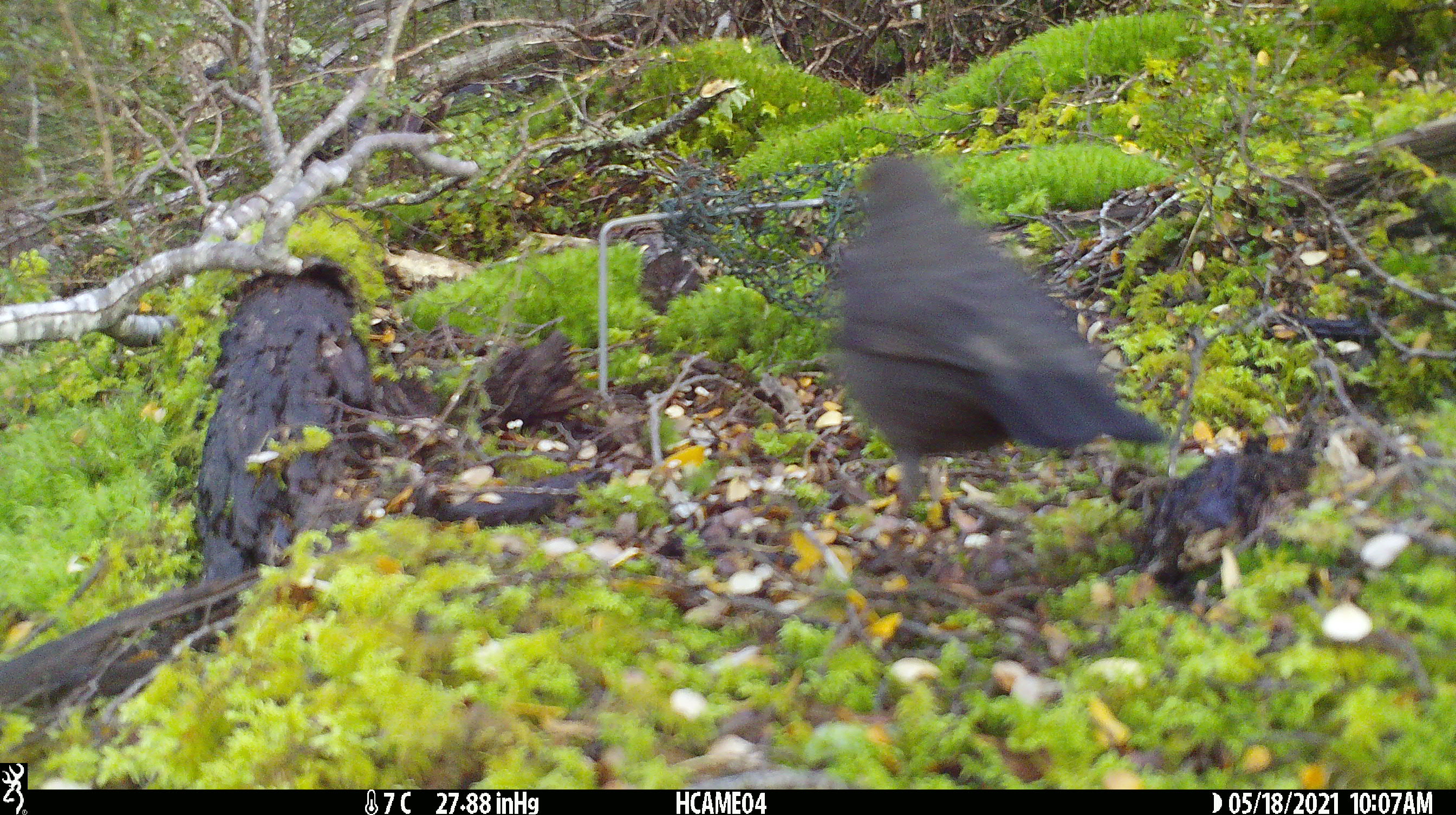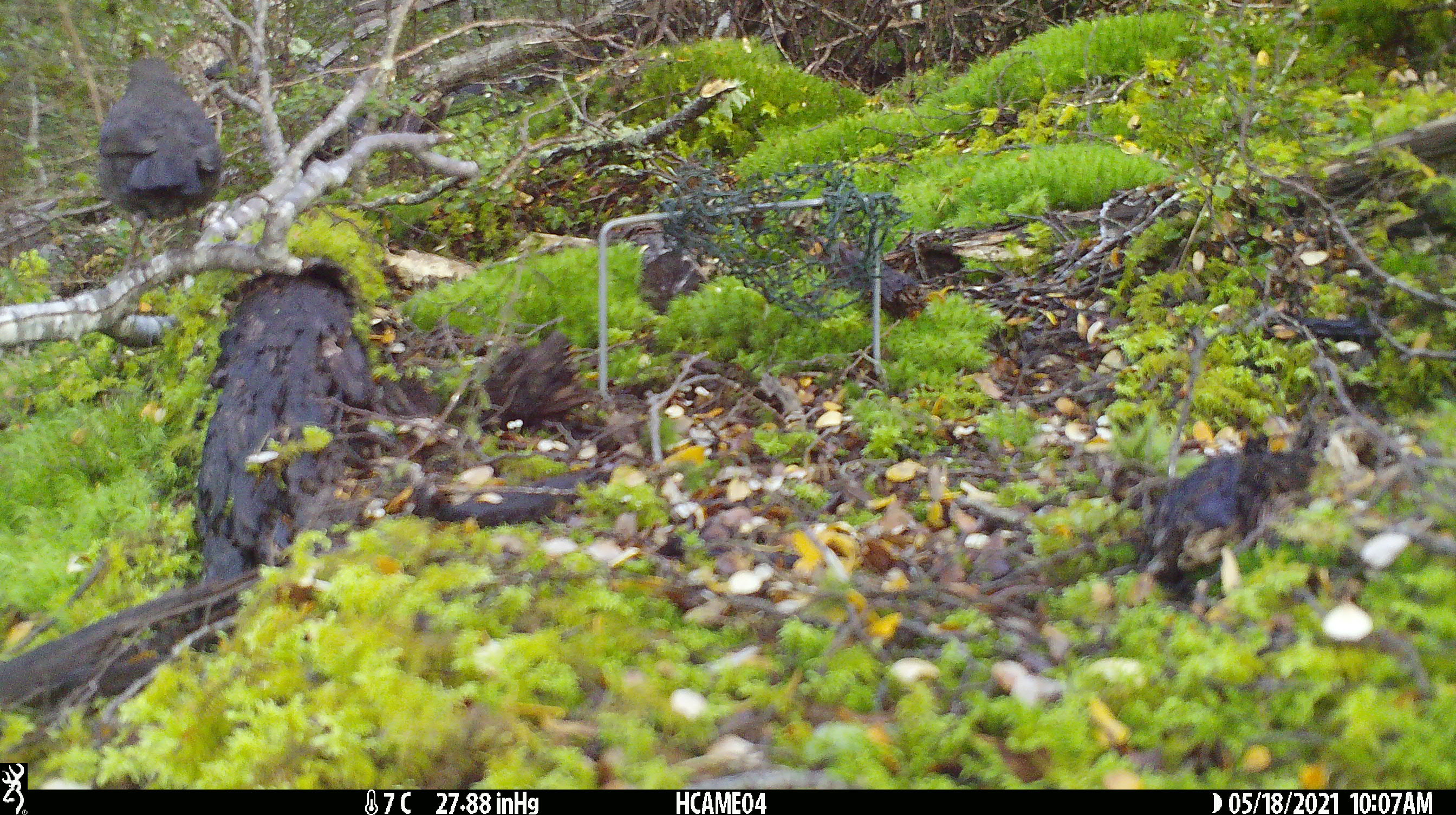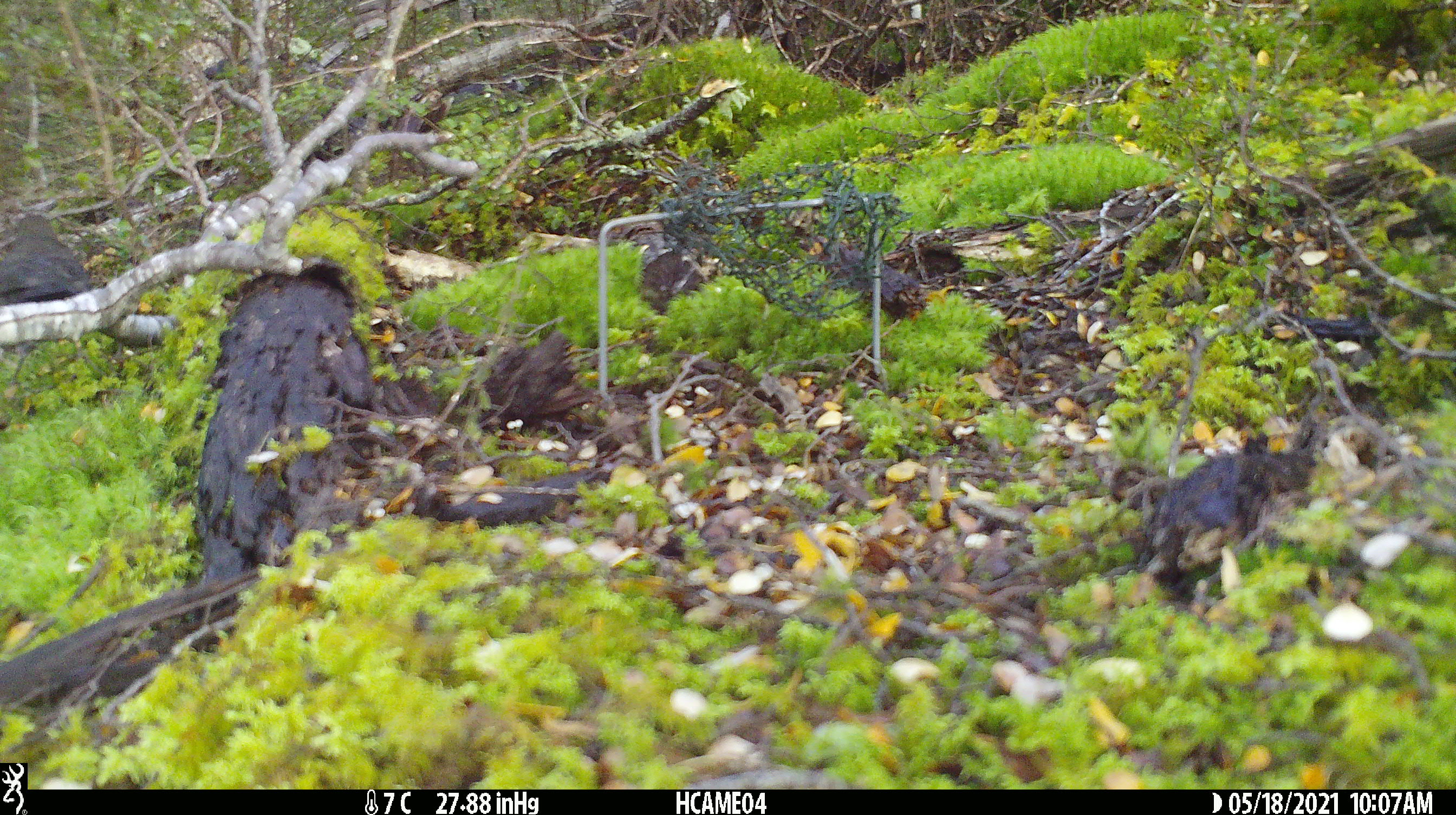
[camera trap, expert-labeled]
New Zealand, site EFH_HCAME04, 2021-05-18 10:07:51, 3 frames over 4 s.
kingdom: Animalia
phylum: Chordata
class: Aves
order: Passeriformes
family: Turdidae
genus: Turdus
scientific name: Turdus merula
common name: eurasian blackbird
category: blackbird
Blackbird (eurasian blackbird) (Turdus merula).